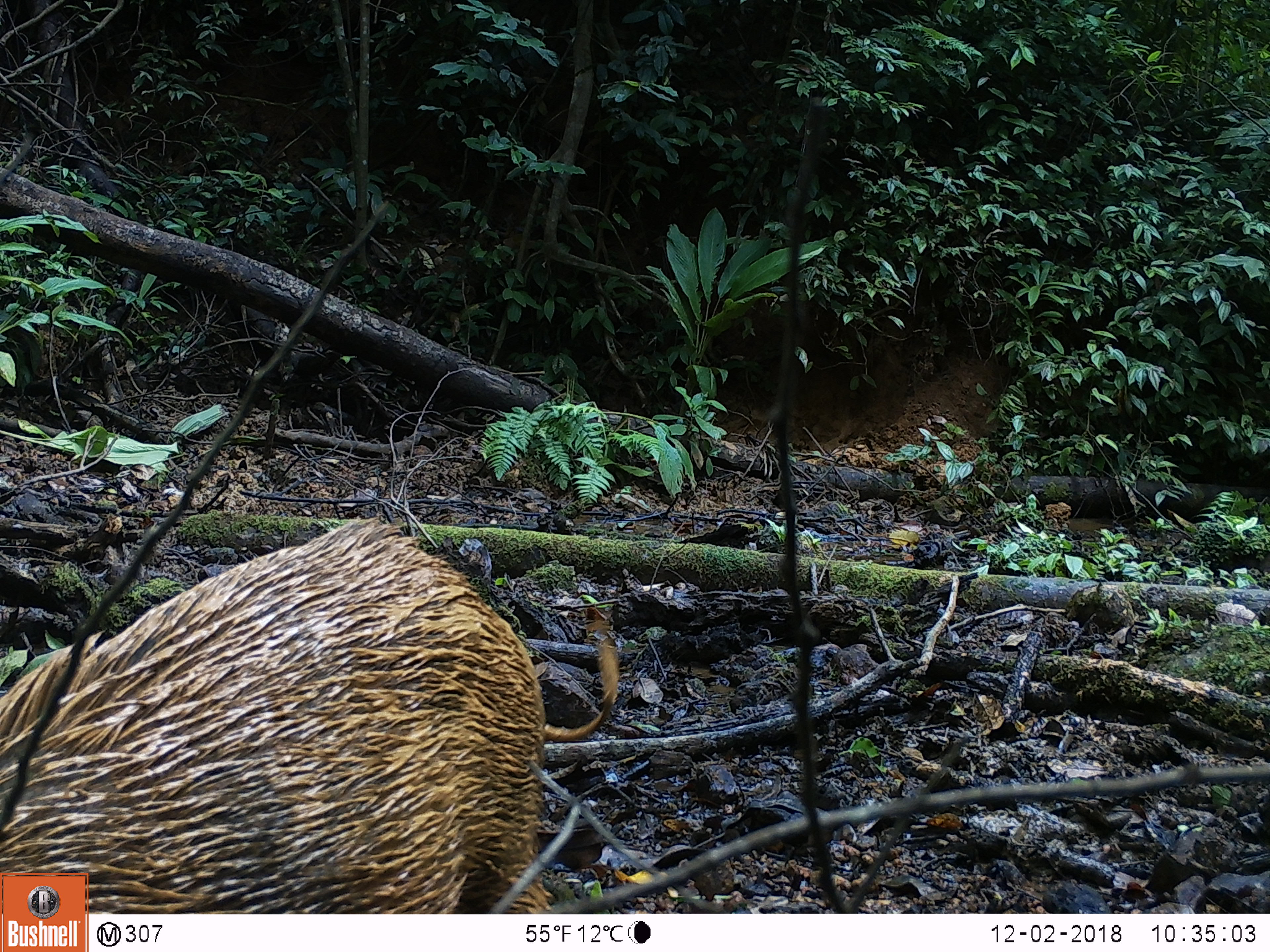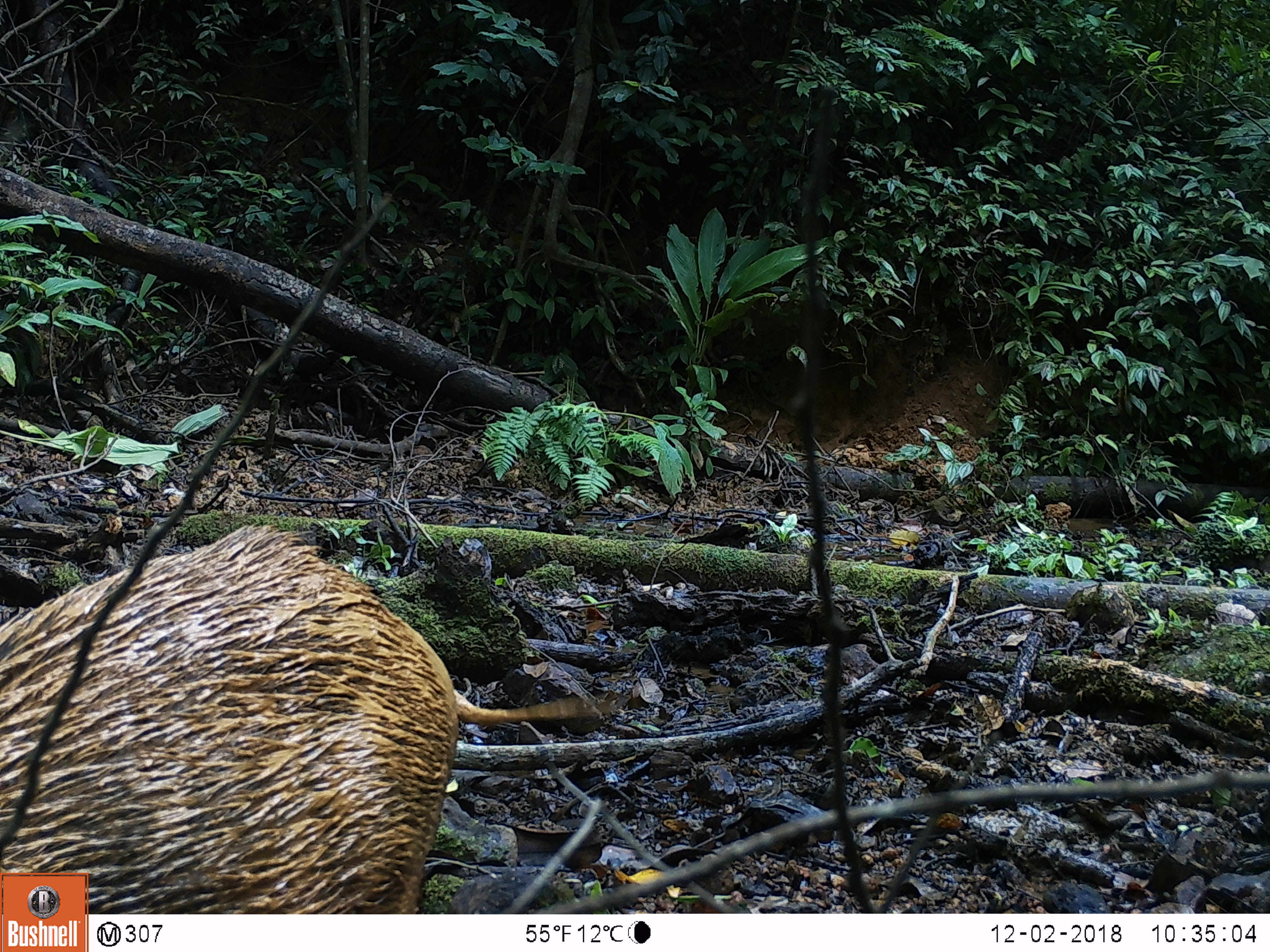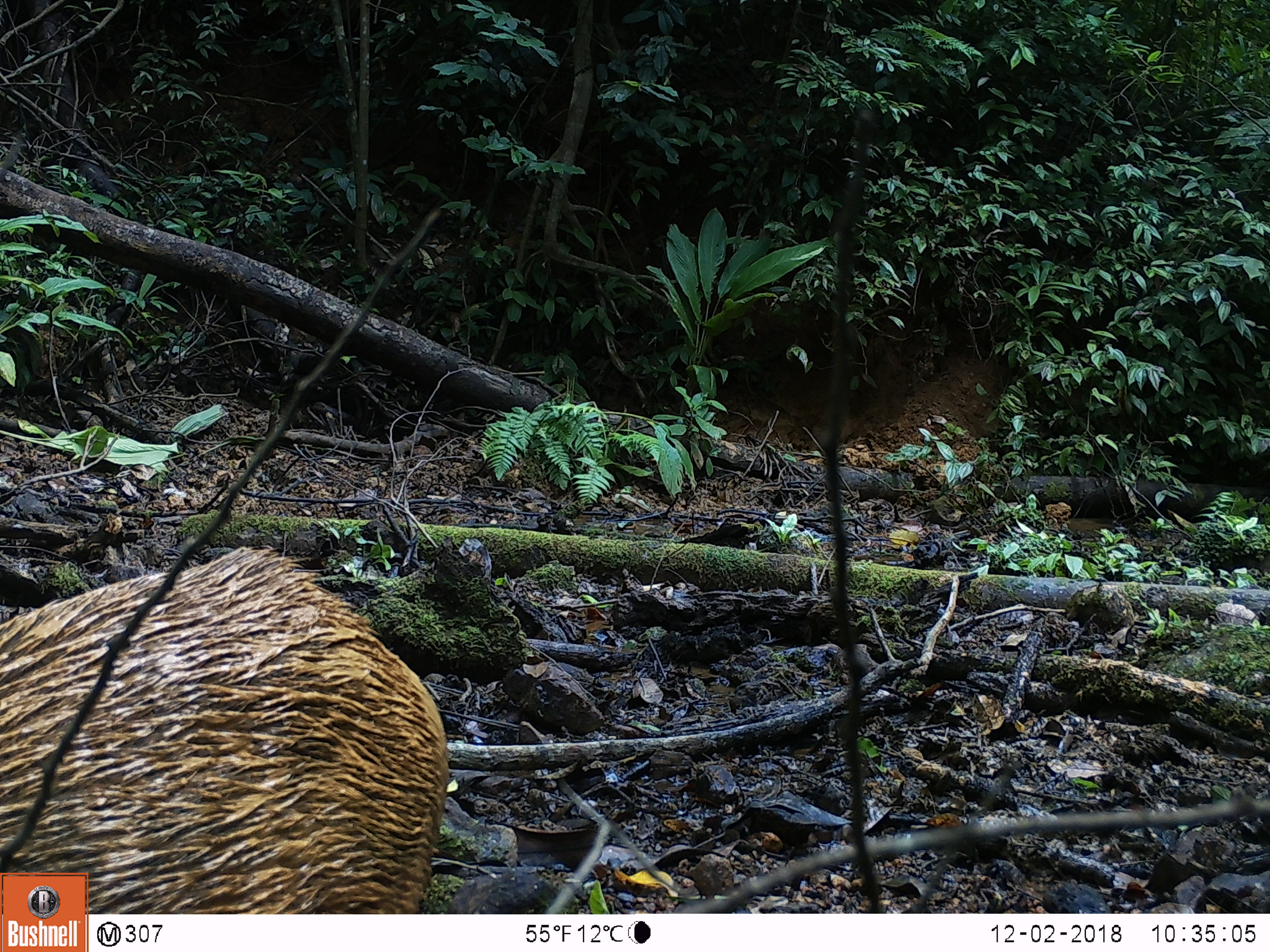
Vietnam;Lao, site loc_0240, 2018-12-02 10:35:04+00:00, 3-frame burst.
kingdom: Animalia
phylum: Chordata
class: Mammalia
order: Artiodactyla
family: Suidae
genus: Sus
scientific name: Sus scrofa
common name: eurasian wild pig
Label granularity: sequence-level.